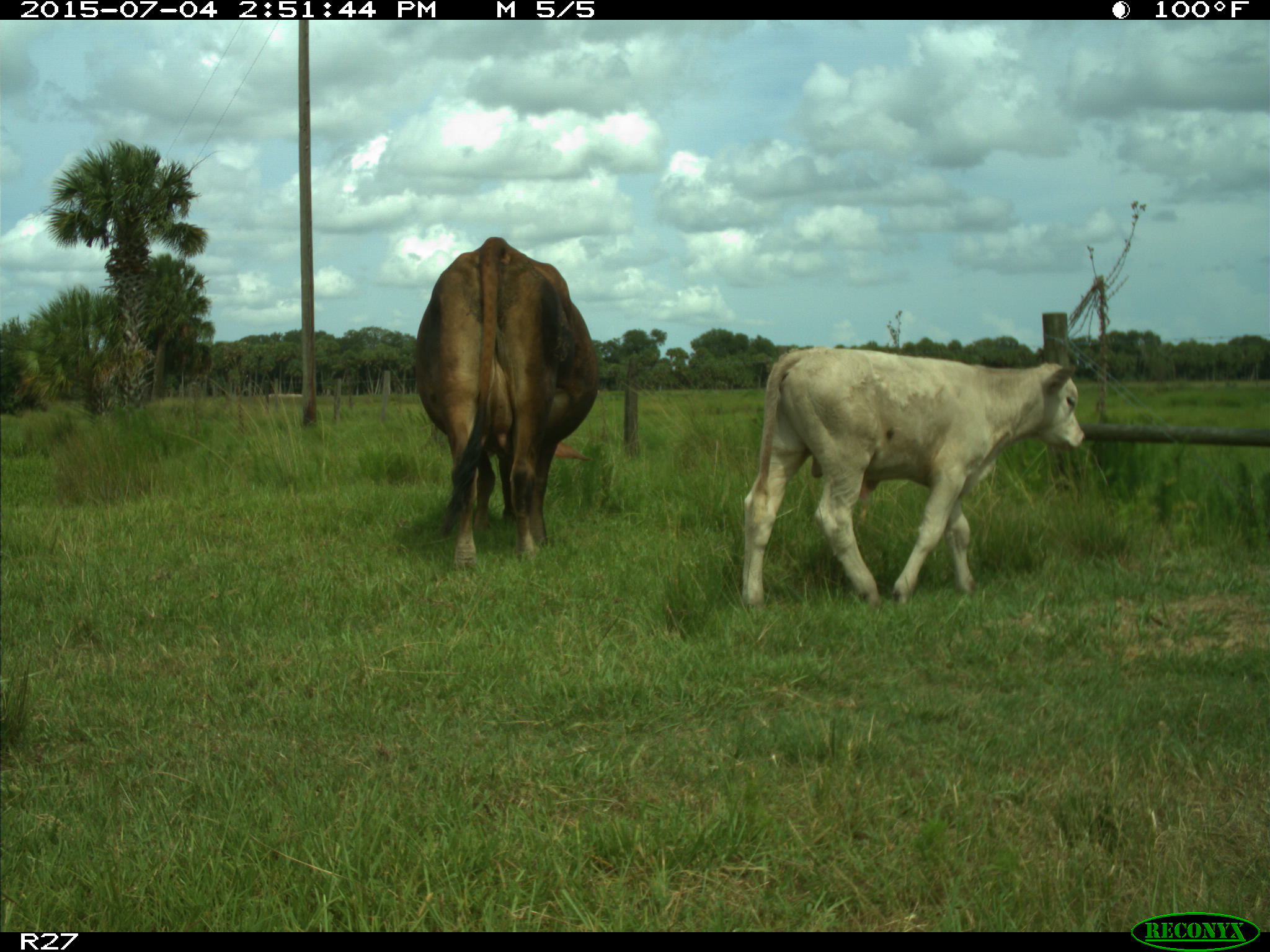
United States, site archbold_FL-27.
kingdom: Animalia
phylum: Chordata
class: Mammalia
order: Artiodactyla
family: Bovidae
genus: Bos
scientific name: Bos taurus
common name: domestic cow